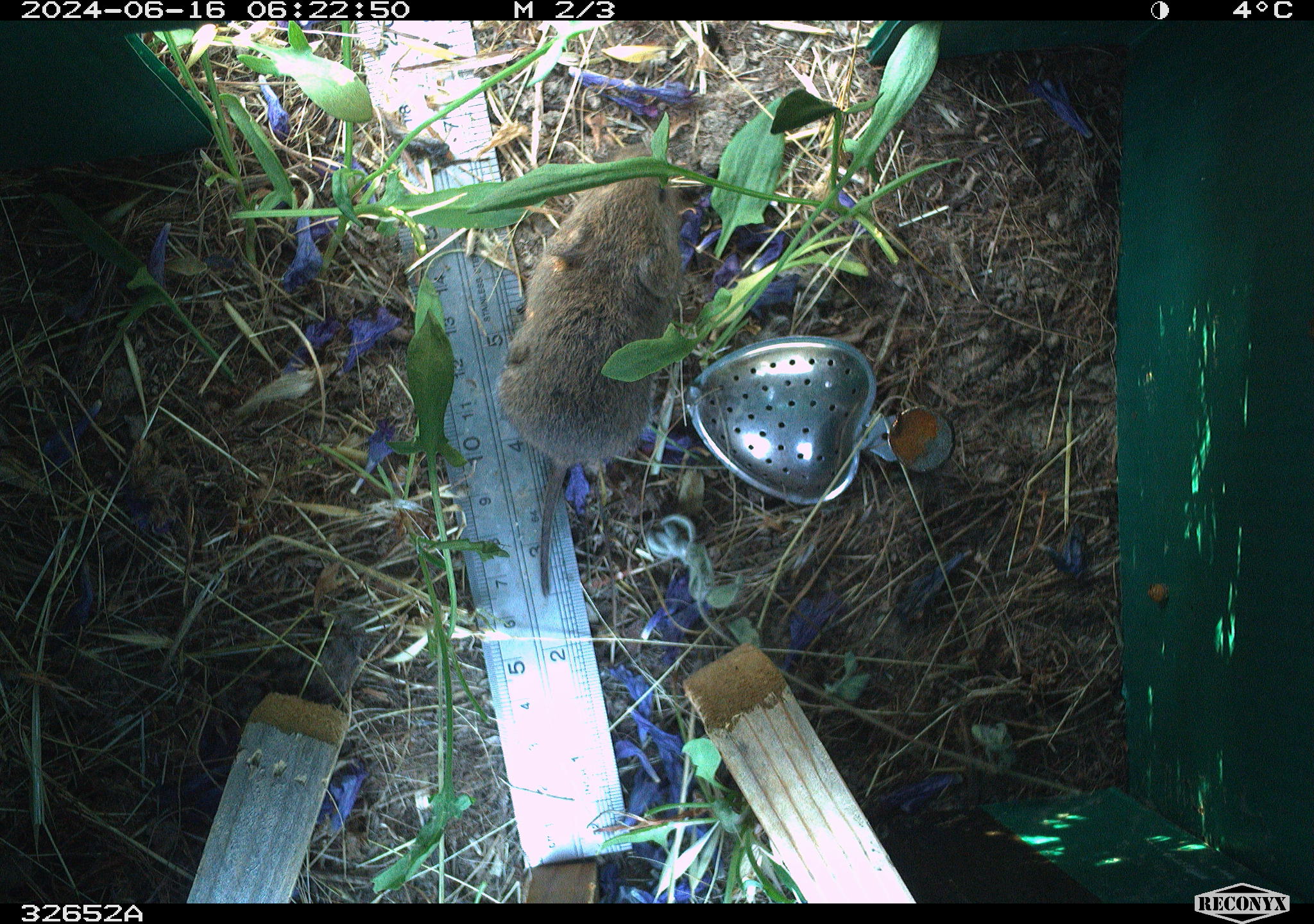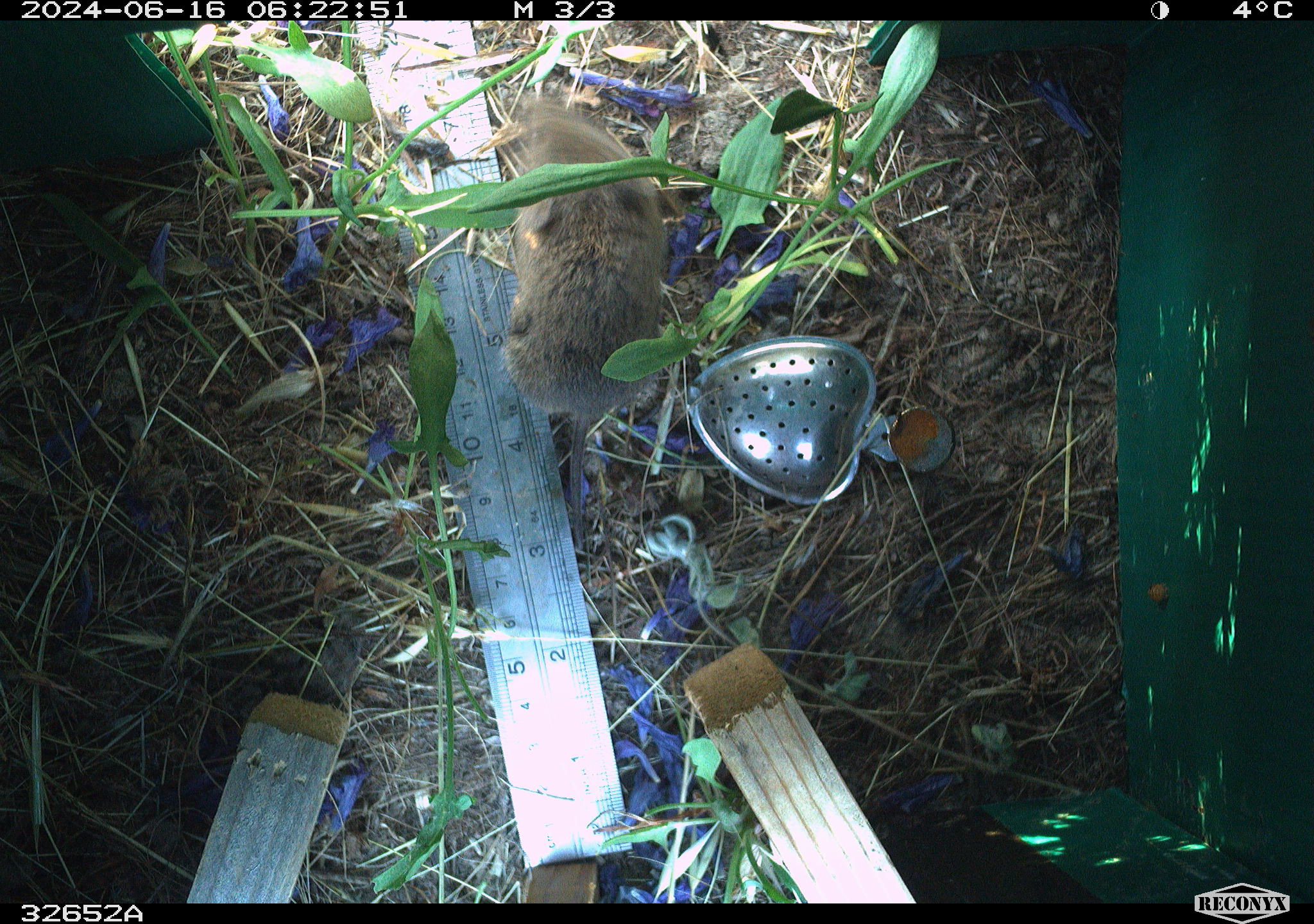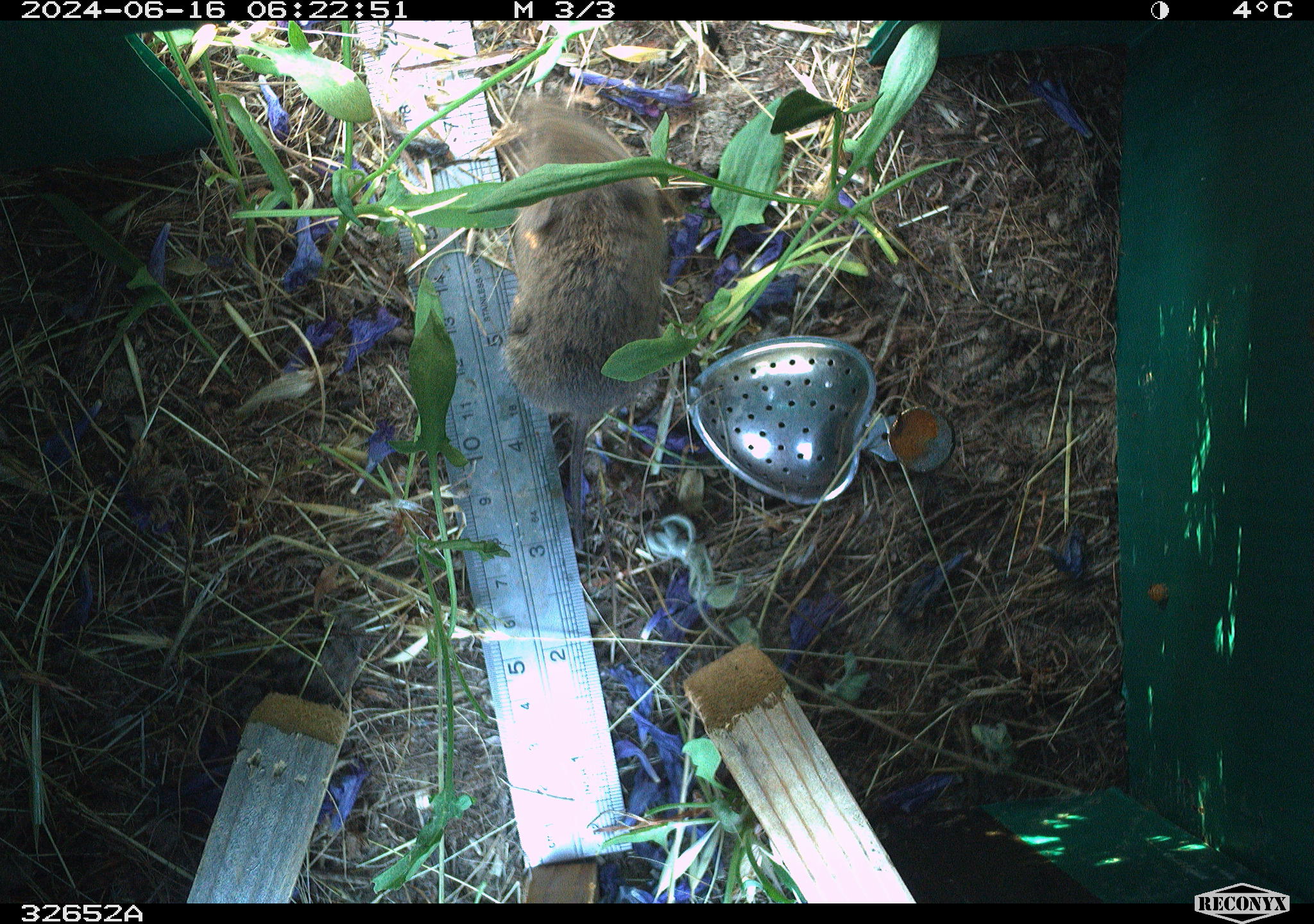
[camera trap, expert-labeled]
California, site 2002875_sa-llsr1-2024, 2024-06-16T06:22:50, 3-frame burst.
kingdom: Animalia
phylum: Chordata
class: Mammalia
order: Rodentia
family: Cricetidae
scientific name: Arvicolinae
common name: voles, lemmings, and muskrats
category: arvicolinae subfamily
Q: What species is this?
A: Arvicolinae subfamily (voles, lemmings, and muskrats) (Arvicolinae).